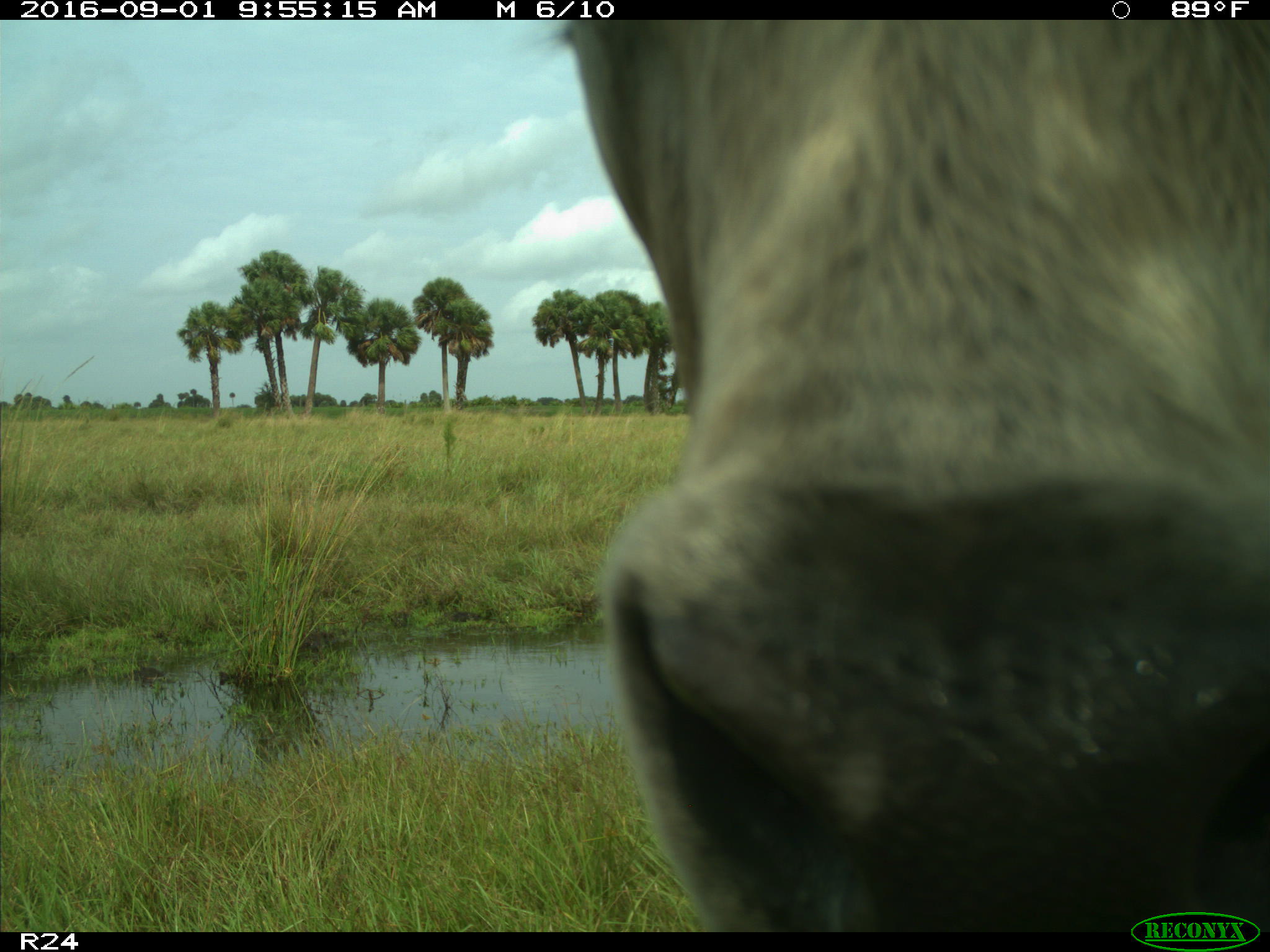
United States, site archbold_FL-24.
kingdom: Animalia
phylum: Chordata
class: Mammalia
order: Artiodactyla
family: Bovidae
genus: Bos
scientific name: Bos taurus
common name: domestic cow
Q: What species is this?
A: Bos taurus (domestic cow).